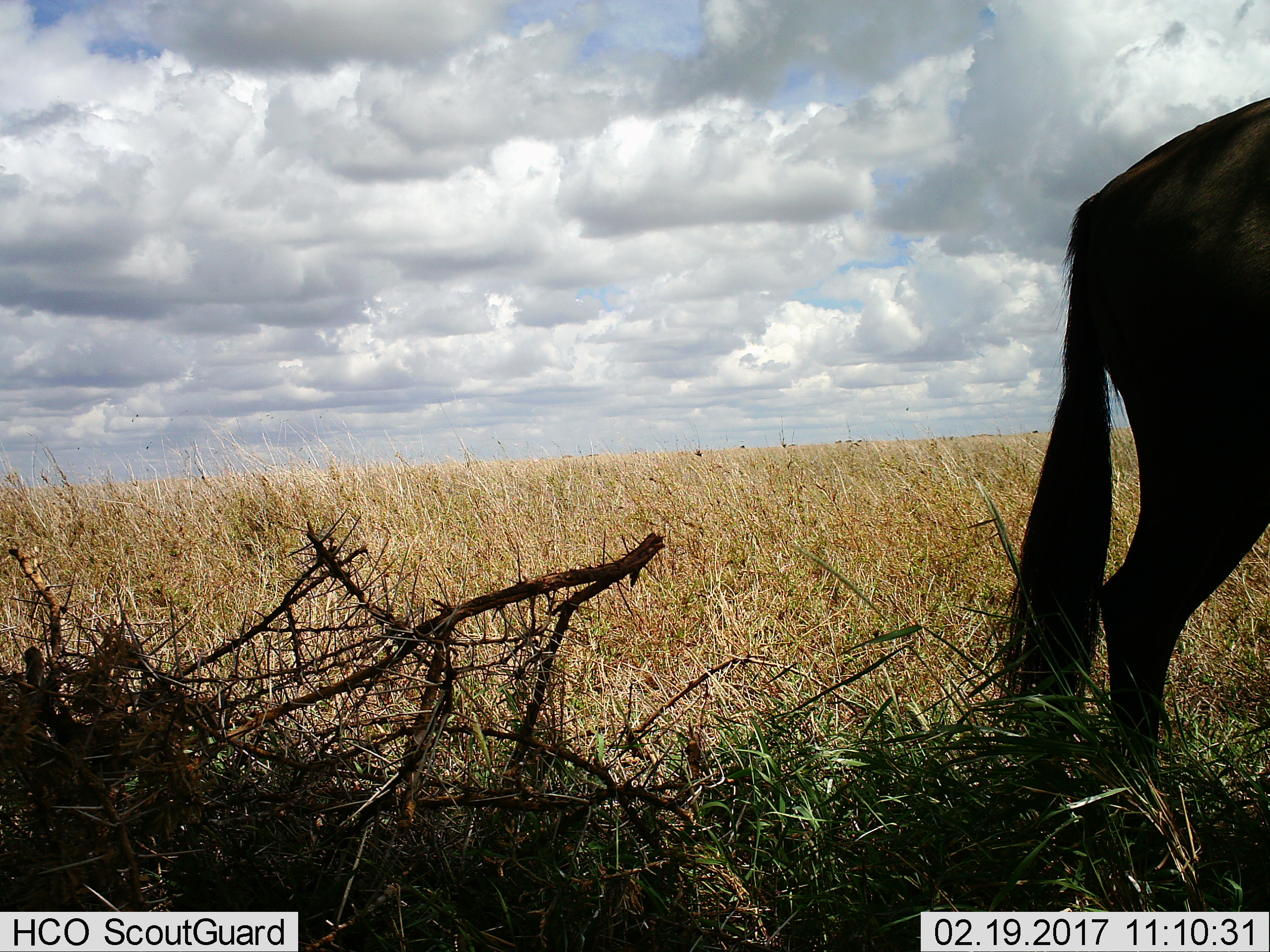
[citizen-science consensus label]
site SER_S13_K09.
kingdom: Animalia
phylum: Chordata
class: Mammalia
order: Artiodactyla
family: Bovidae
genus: Connochaetes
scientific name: Connochaetes taurinus taurinus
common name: blue wildebeest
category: wildebeestblue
Wildebeestblue (blue wildebeest) (Connochaetes taurinus taurinus), count 1. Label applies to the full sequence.